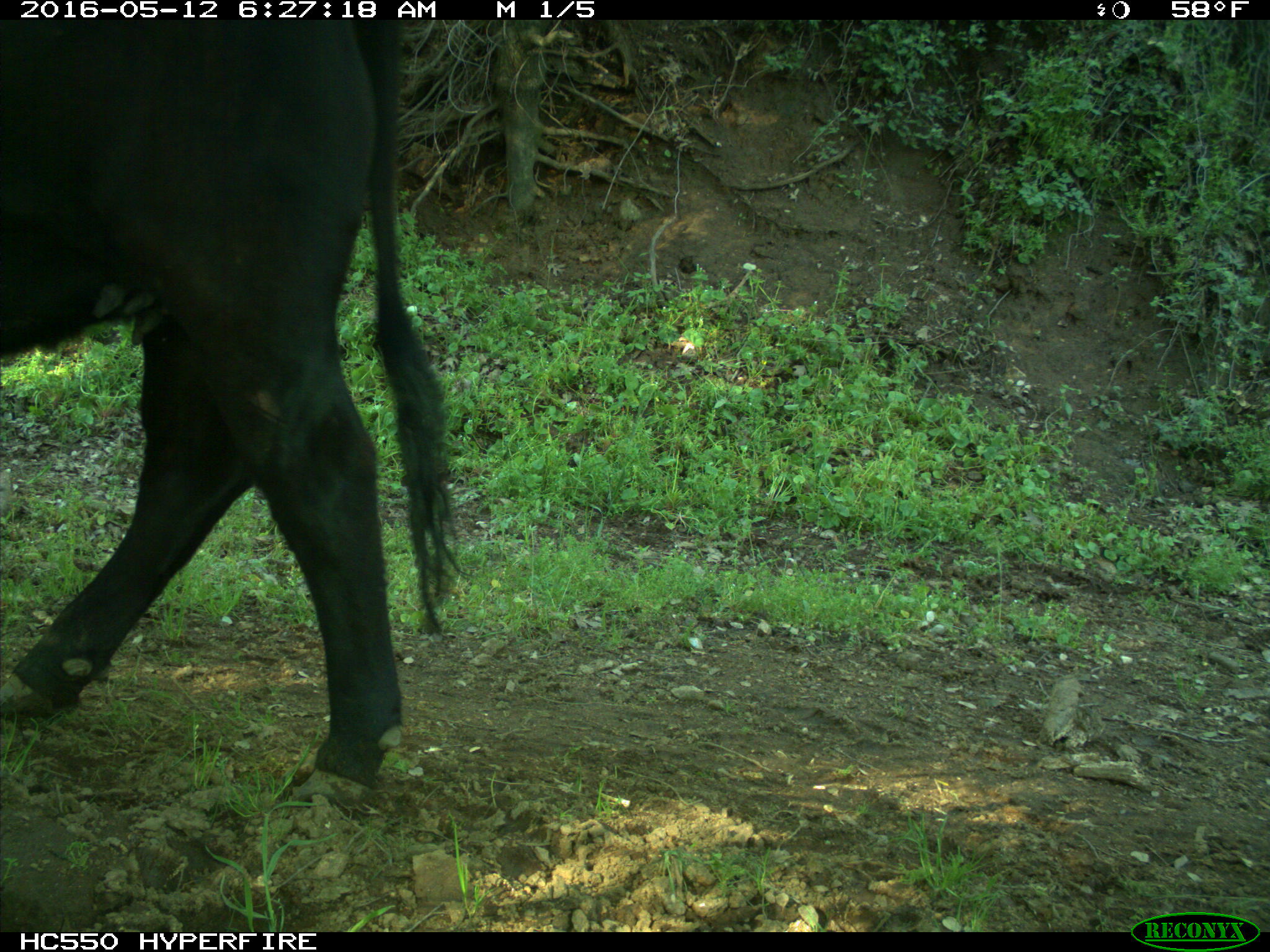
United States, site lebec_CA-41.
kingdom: Animalia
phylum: Chordata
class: Mammalia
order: Artiodactyla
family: Bovidae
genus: Bos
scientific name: Bos taurus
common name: domestic cow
Bos taurus (domestic cow).